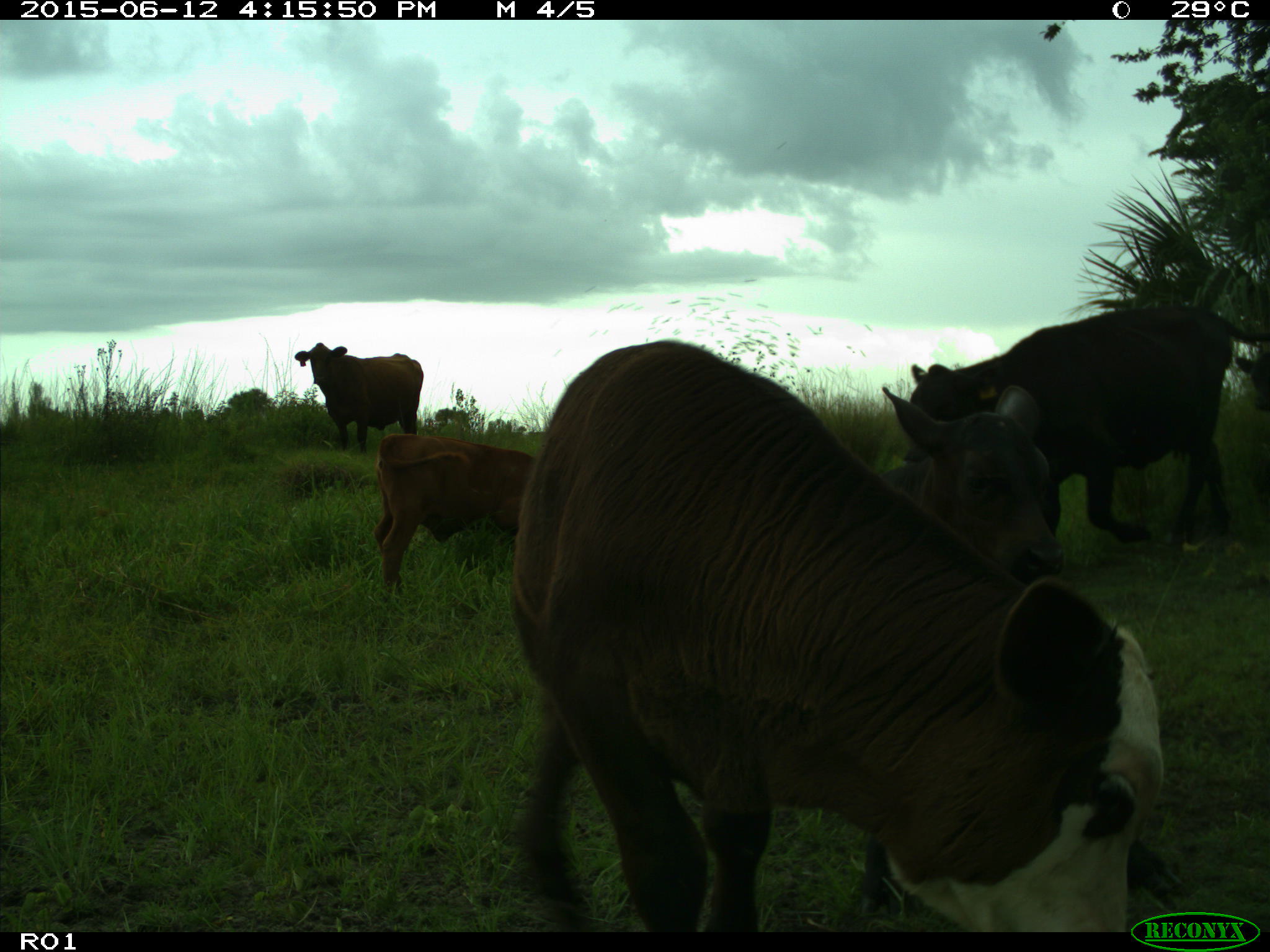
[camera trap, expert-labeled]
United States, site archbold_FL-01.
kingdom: Animalia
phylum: Chordata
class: Mammalia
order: Artiodactyla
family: Bovidae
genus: Bos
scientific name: Bos taurus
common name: domestic cow